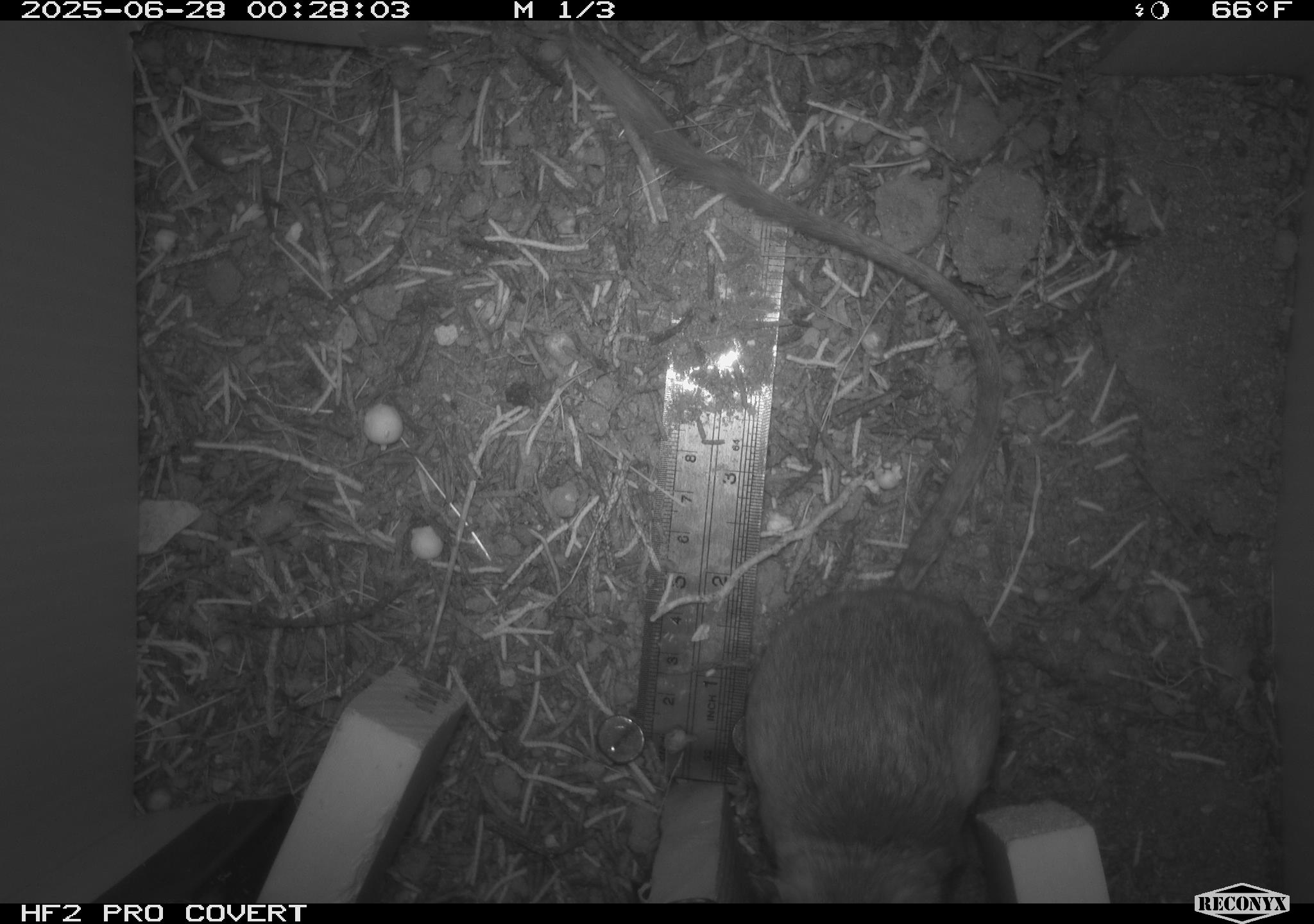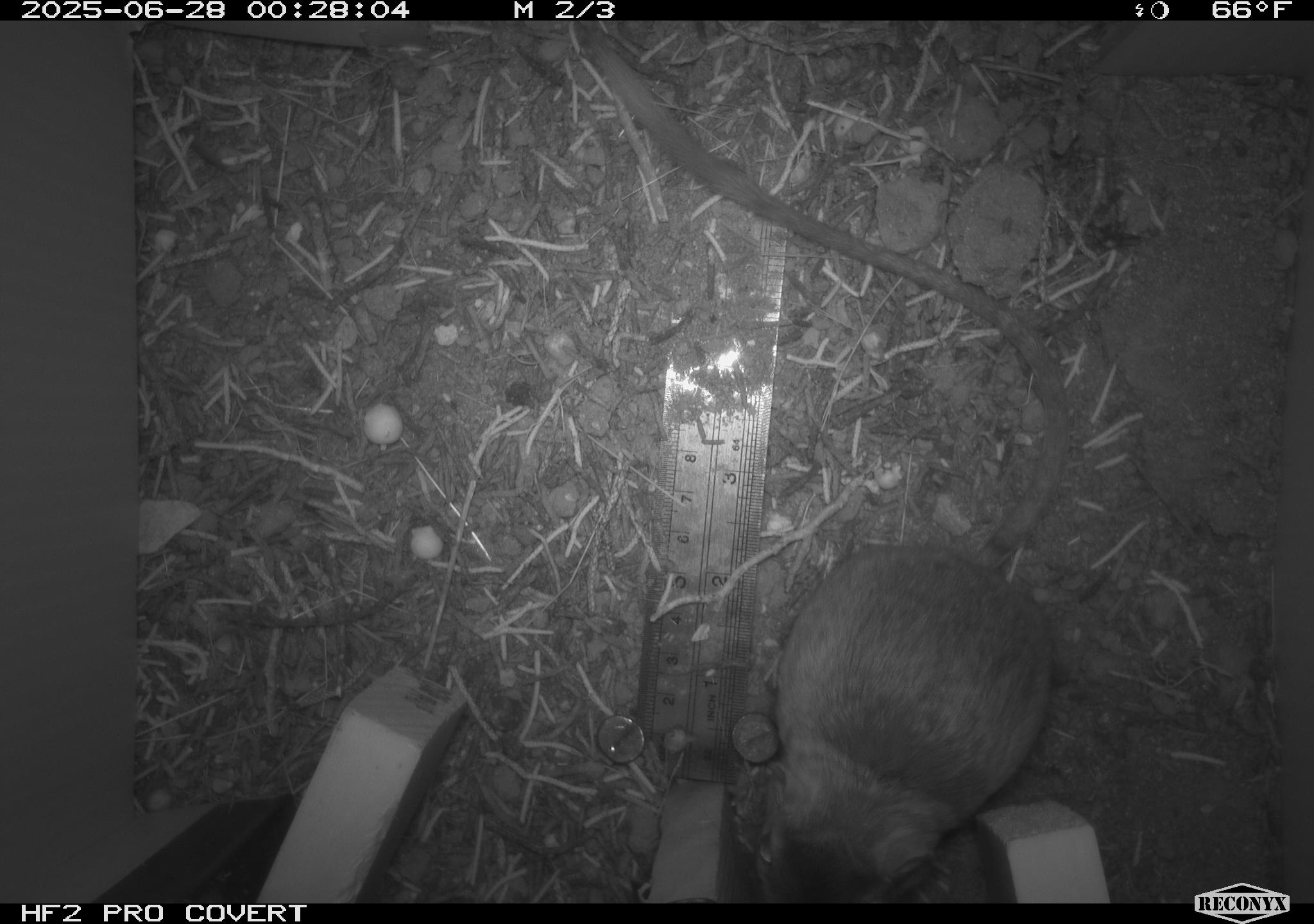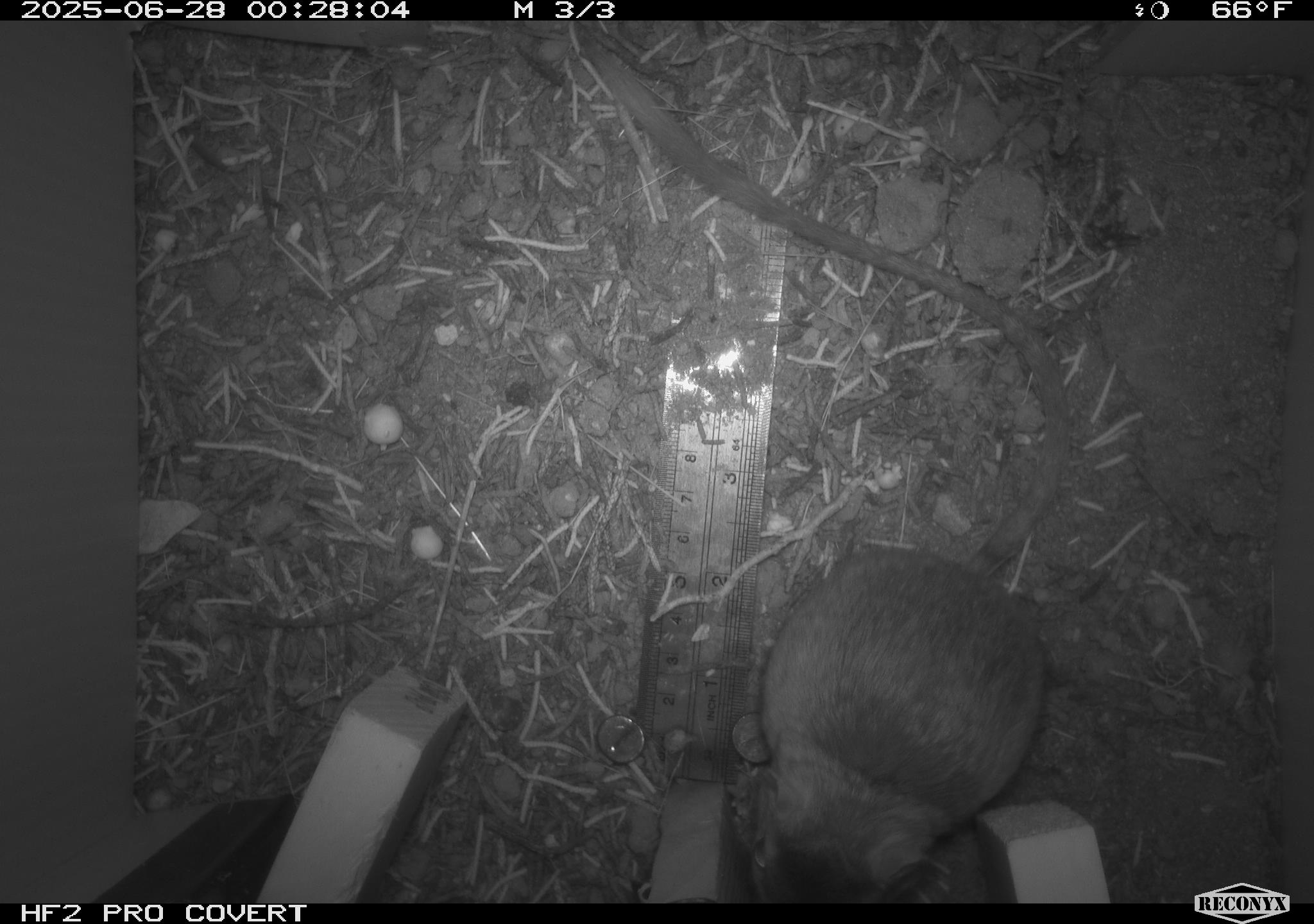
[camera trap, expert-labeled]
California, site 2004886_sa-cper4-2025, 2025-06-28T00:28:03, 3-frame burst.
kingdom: Animalia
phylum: Chordata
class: Mammalia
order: Rodentia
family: Heteromyidae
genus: Dipodomys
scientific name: Dipodomys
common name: kangaroo rats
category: dipodomys species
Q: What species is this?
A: Dipodomys species (kangaroo rats) (Dipodomys).